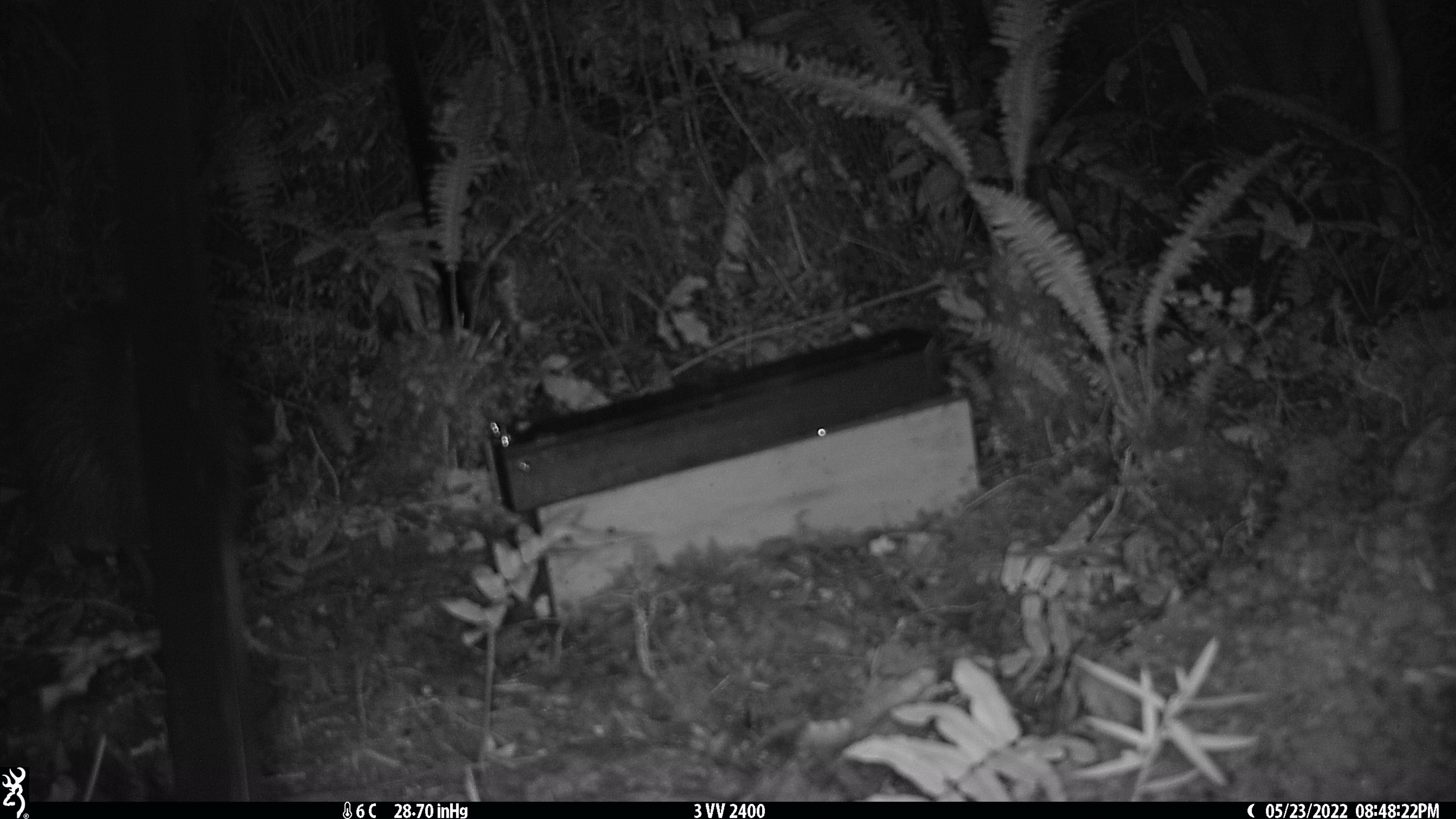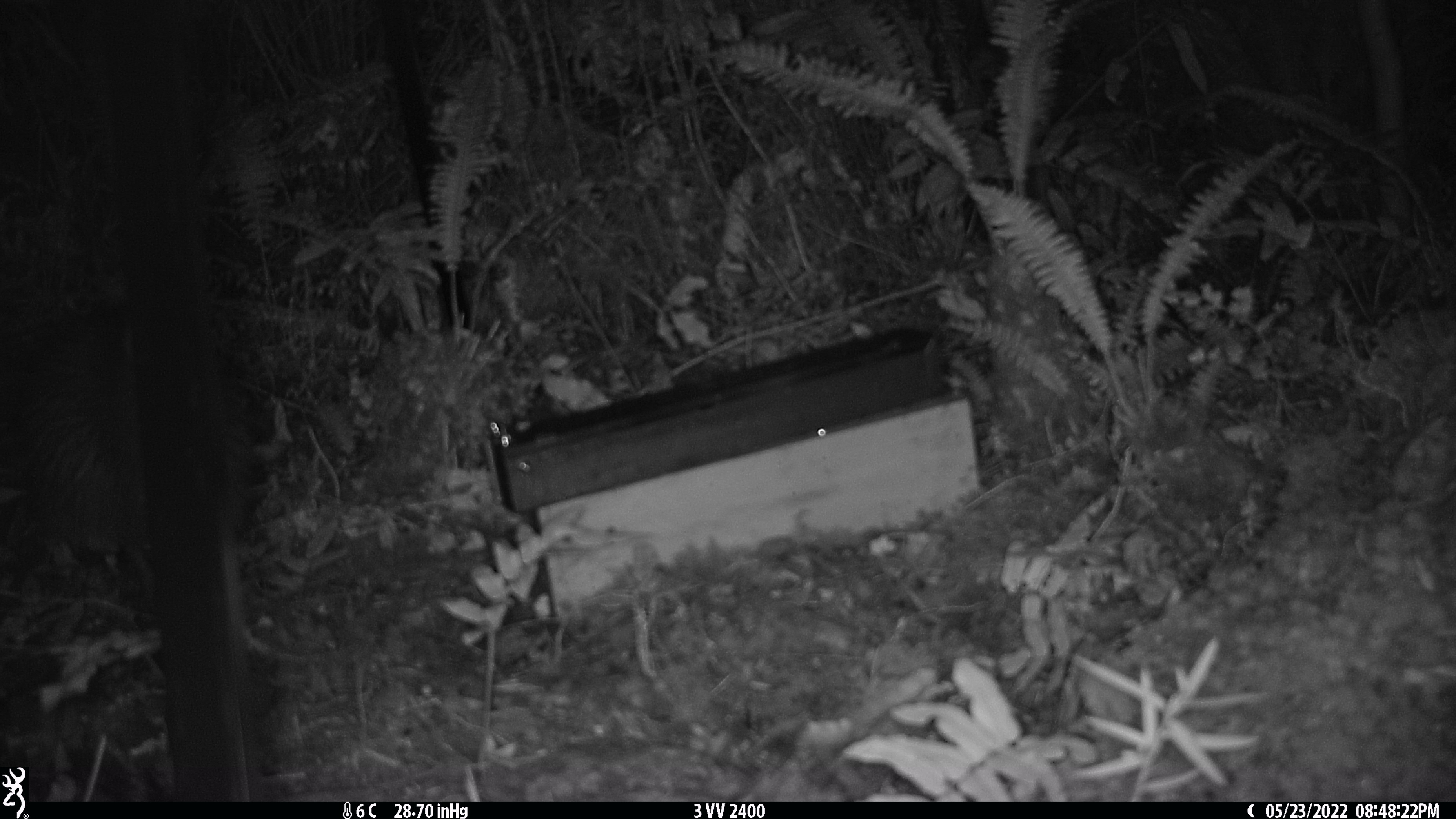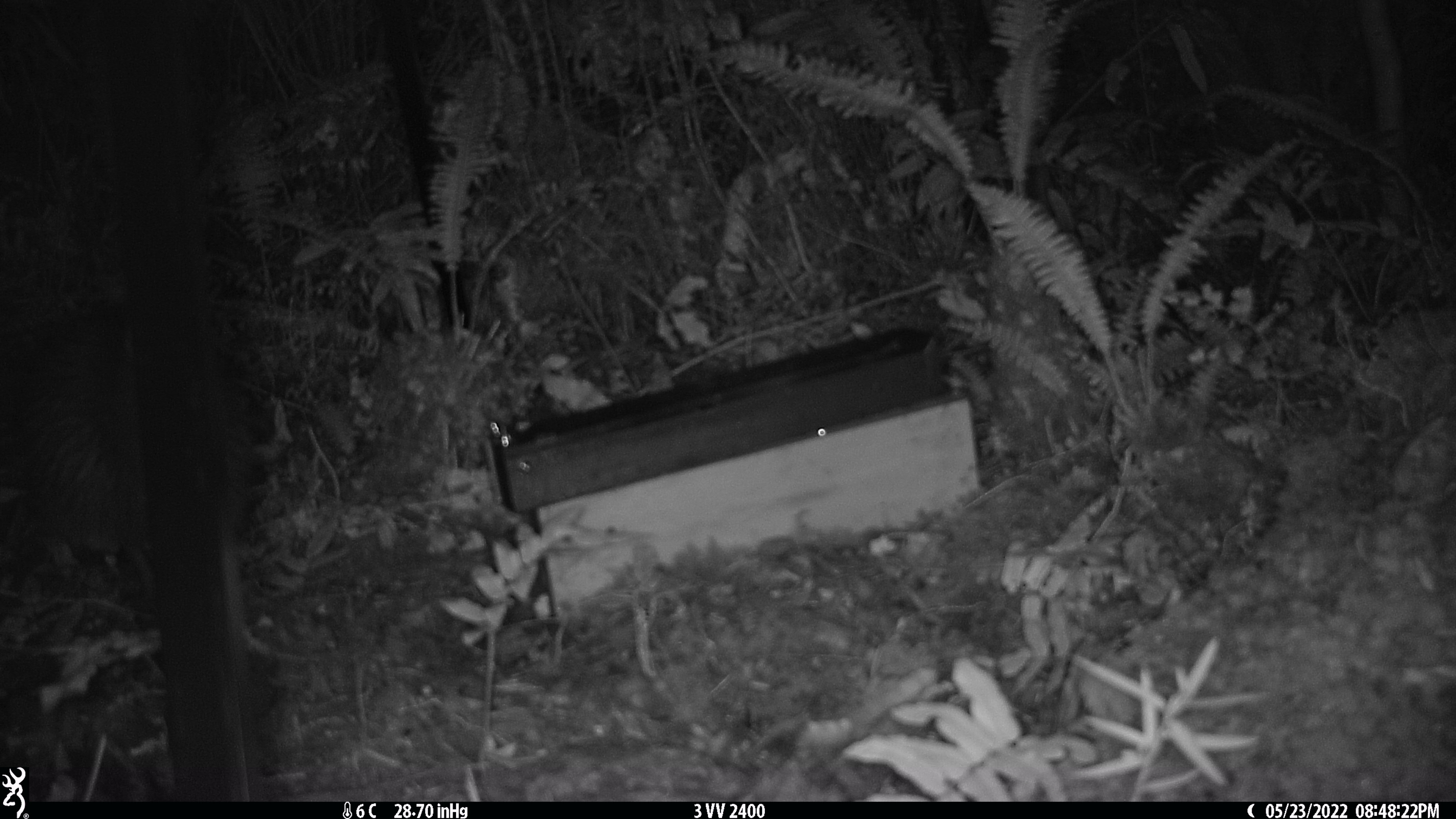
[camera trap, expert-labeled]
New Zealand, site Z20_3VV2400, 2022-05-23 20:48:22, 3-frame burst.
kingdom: Animalia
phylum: Chordata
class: Aves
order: Apterygiformes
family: Apterygidae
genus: Apteryx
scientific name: Apteryx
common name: kiwi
Kiwi (Apteryx).